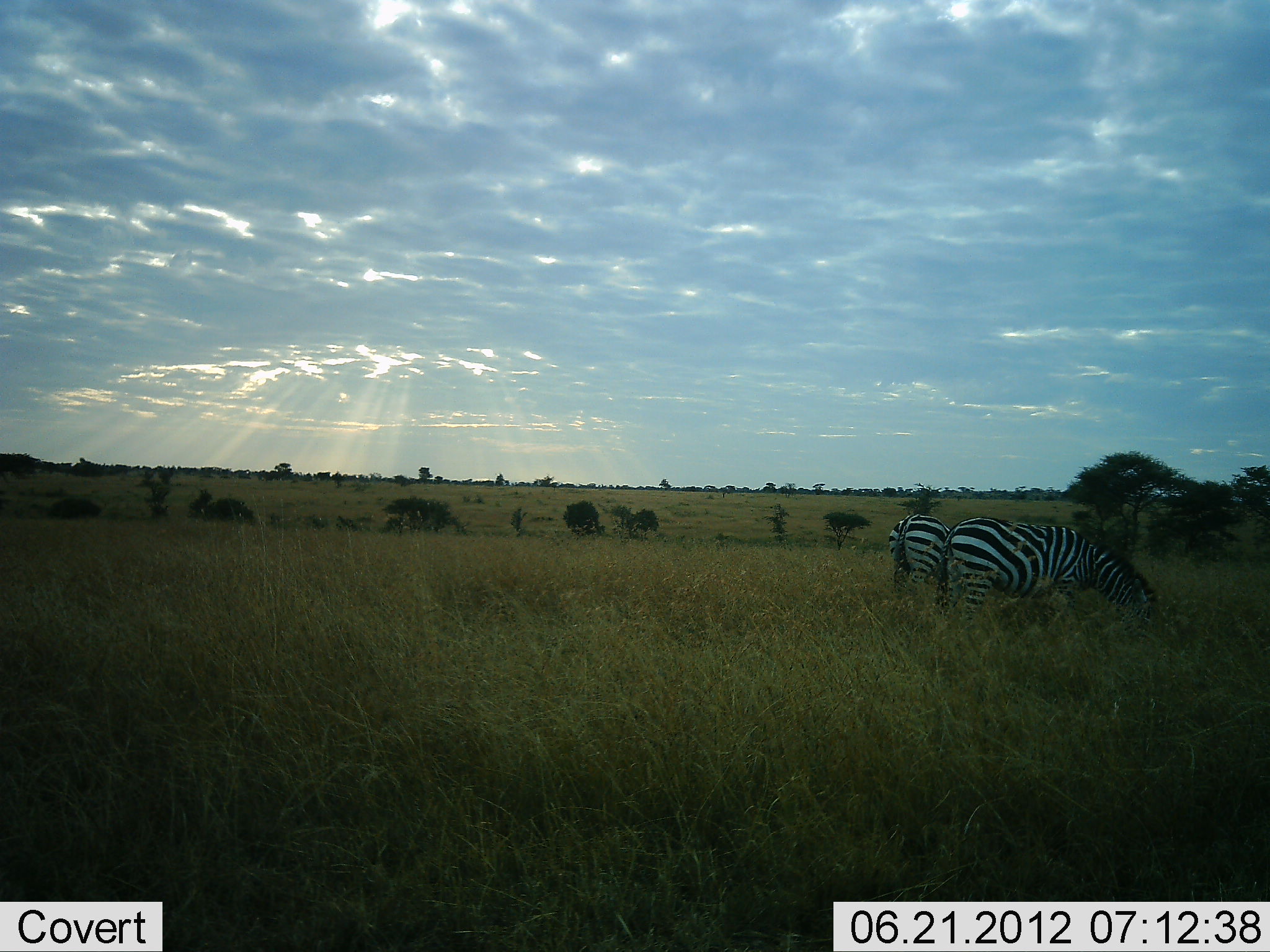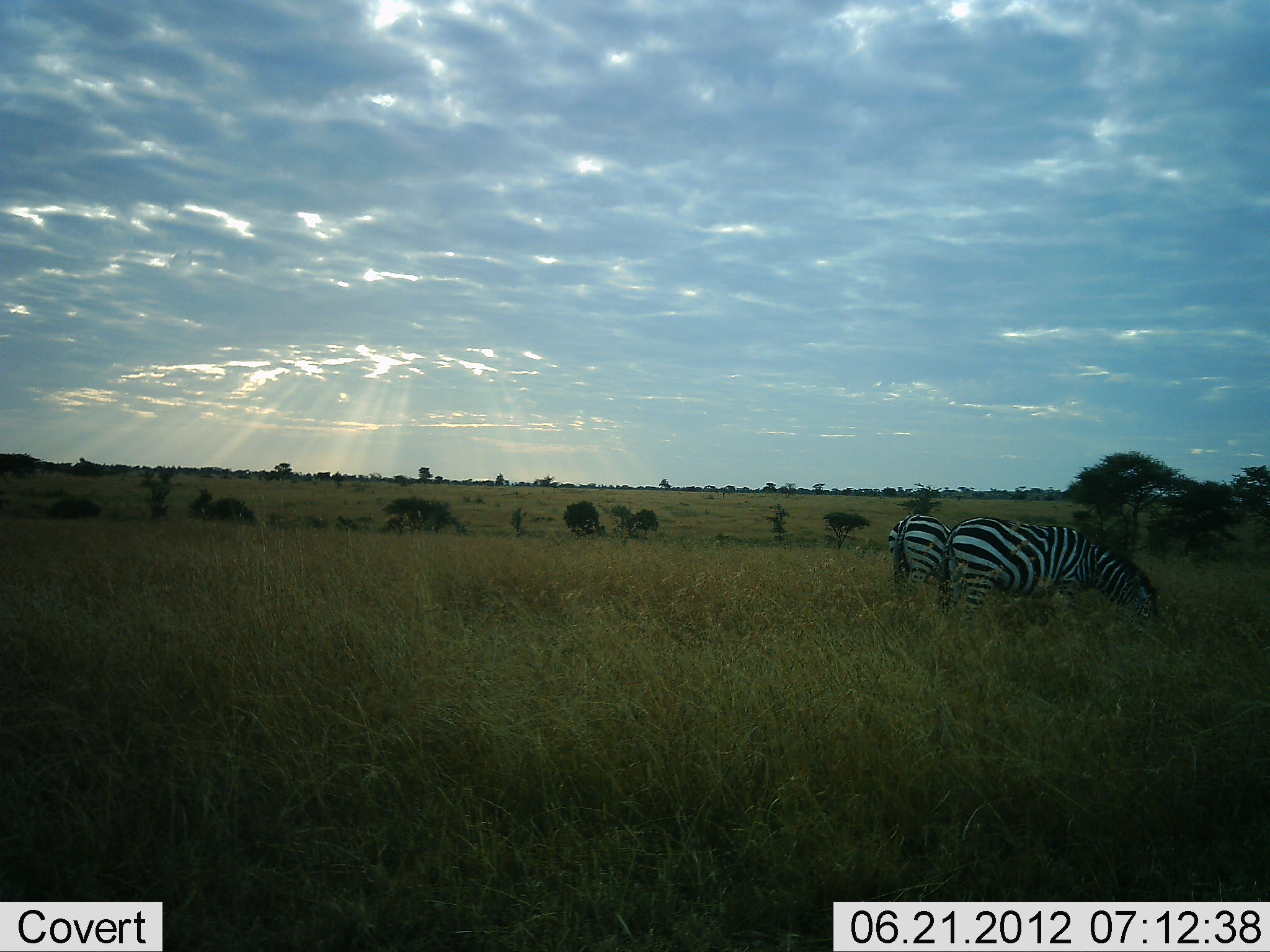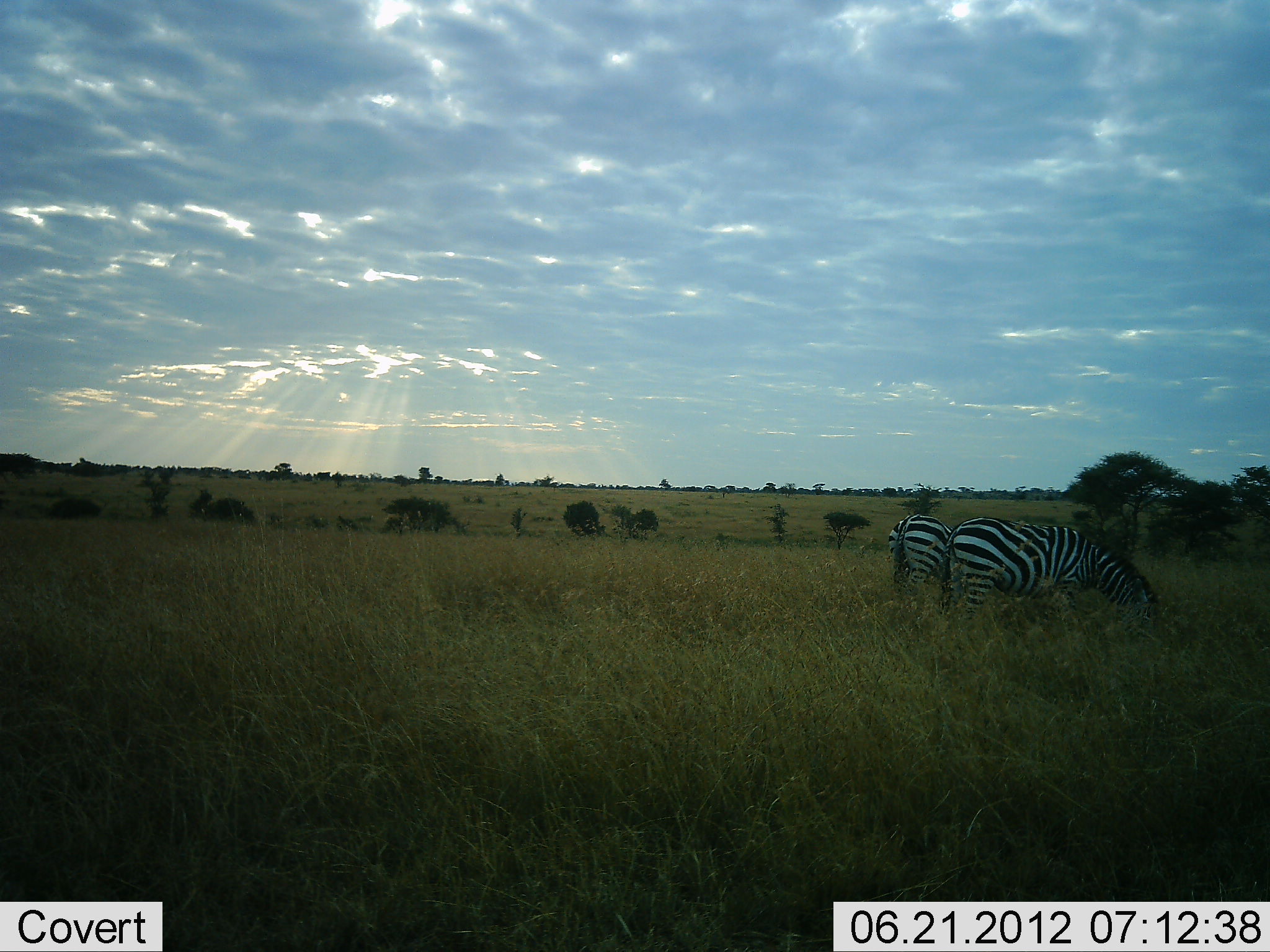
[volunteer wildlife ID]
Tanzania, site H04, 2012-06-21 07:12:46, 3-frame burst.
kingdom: Animalia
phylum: Chordata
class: Mammalia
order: Perissodactyla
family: Equidae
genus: Equus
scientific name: Equus quagga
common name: plains zebra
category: zebra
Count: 2.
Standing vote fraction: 20%.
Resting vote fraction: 0%.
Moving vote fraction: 0%.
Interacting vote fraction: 0%.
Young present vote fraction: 0%.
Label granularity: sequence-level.